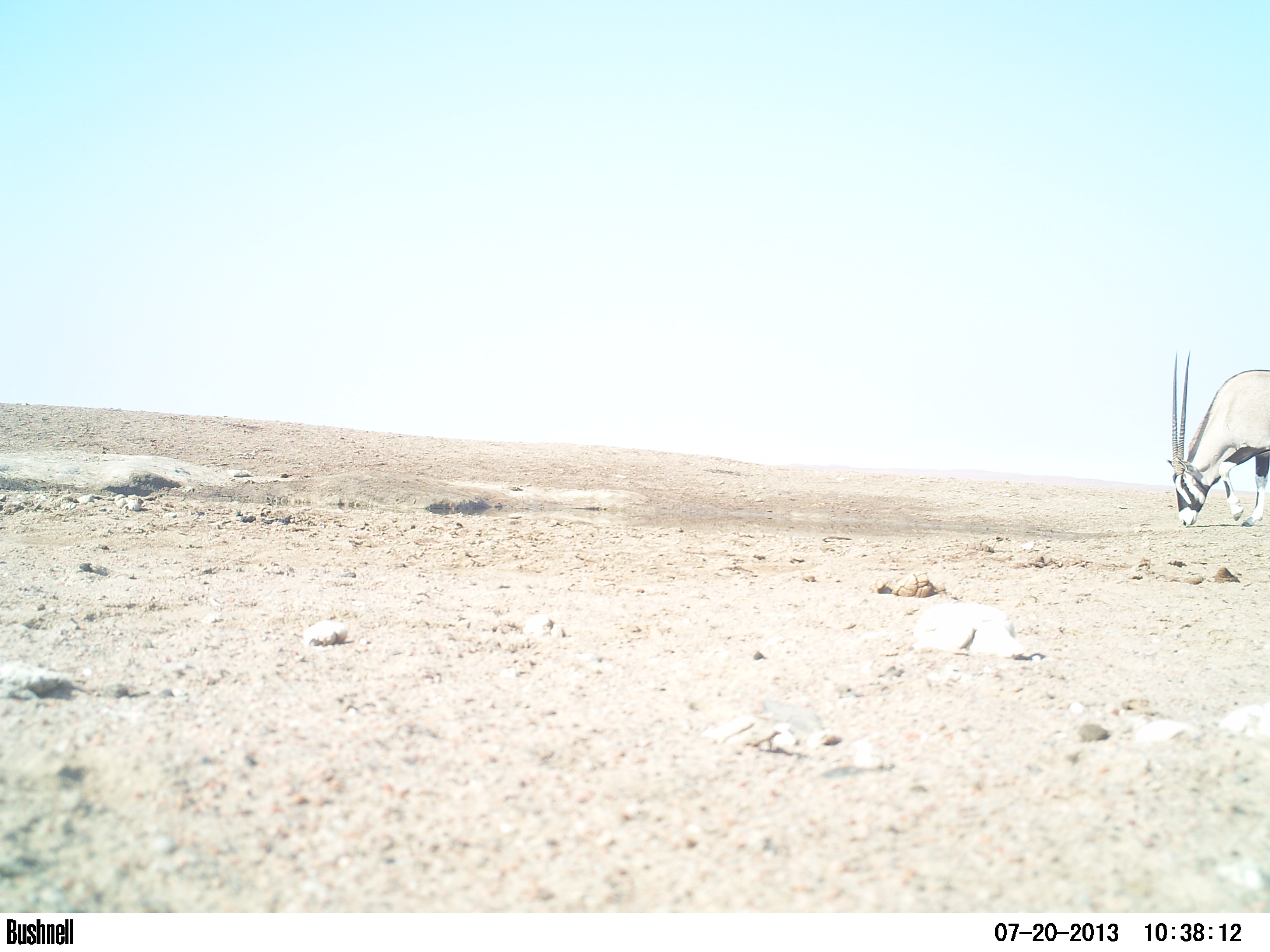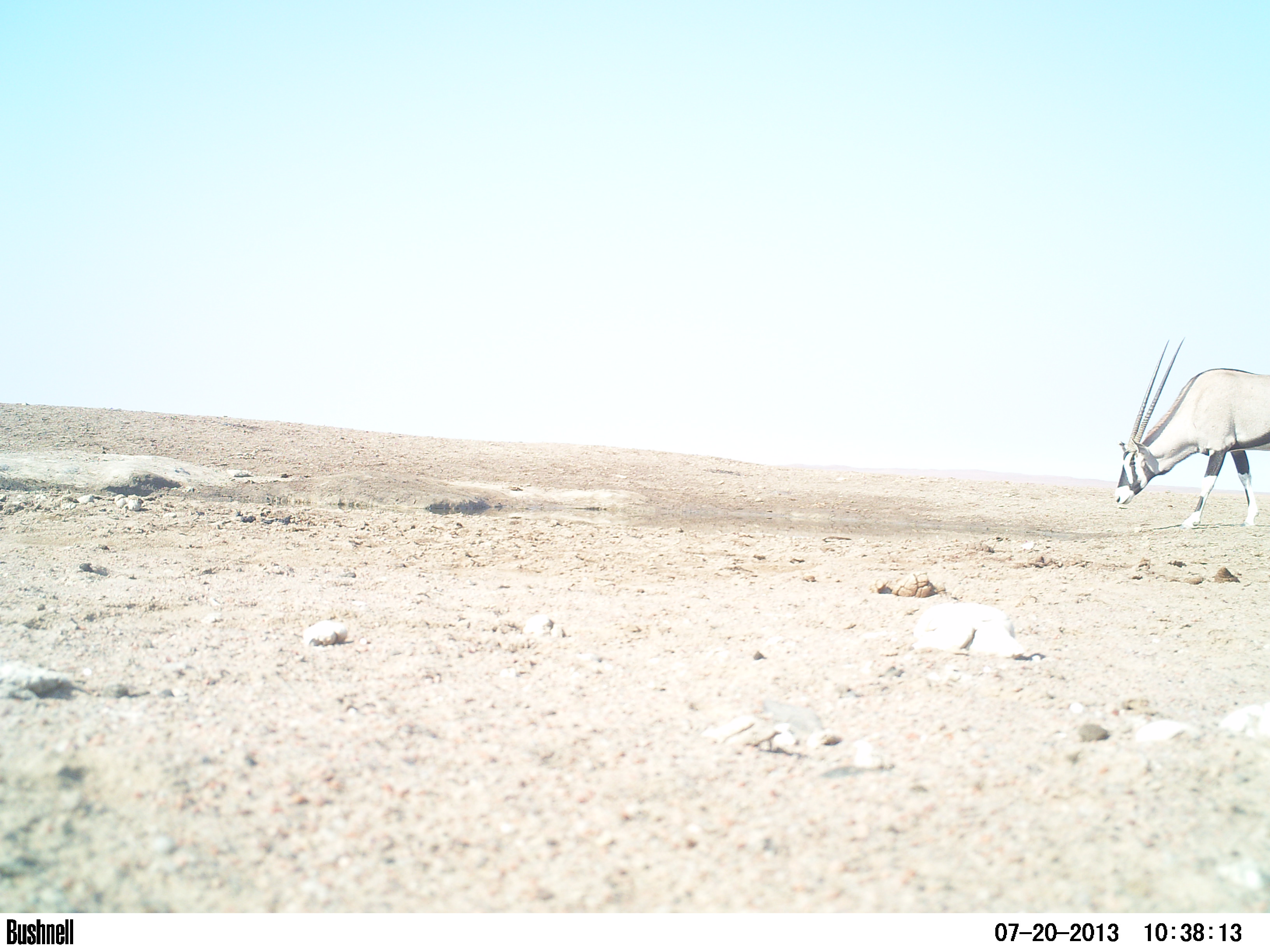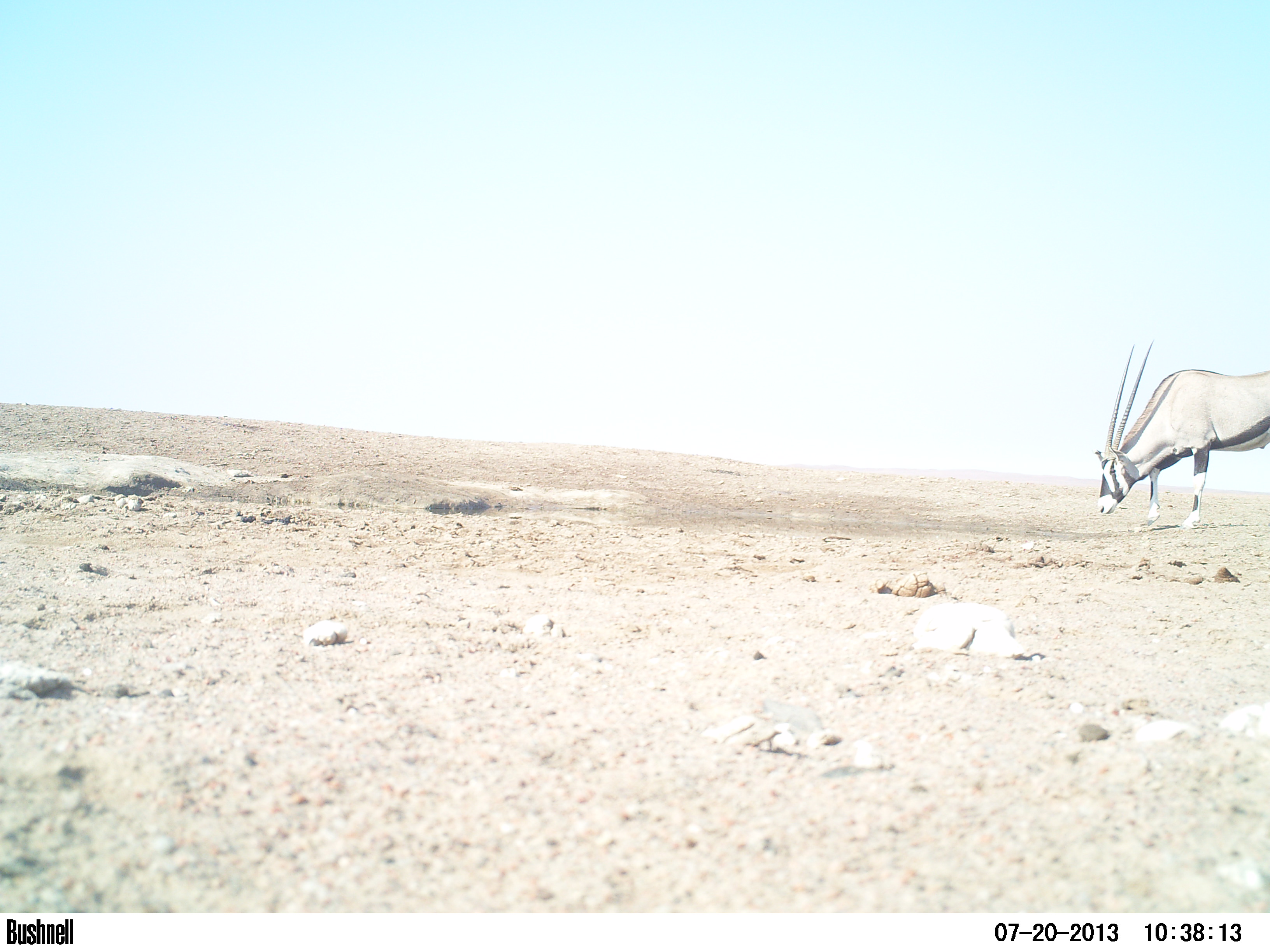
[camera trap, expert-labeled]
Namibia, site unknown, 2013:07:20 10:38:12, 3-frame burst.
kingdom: Animalia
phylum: Chordata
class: Mammalia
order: Artiodactyla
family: Bovidae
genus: Oryx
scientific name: Oryx gazella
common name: gemsbok